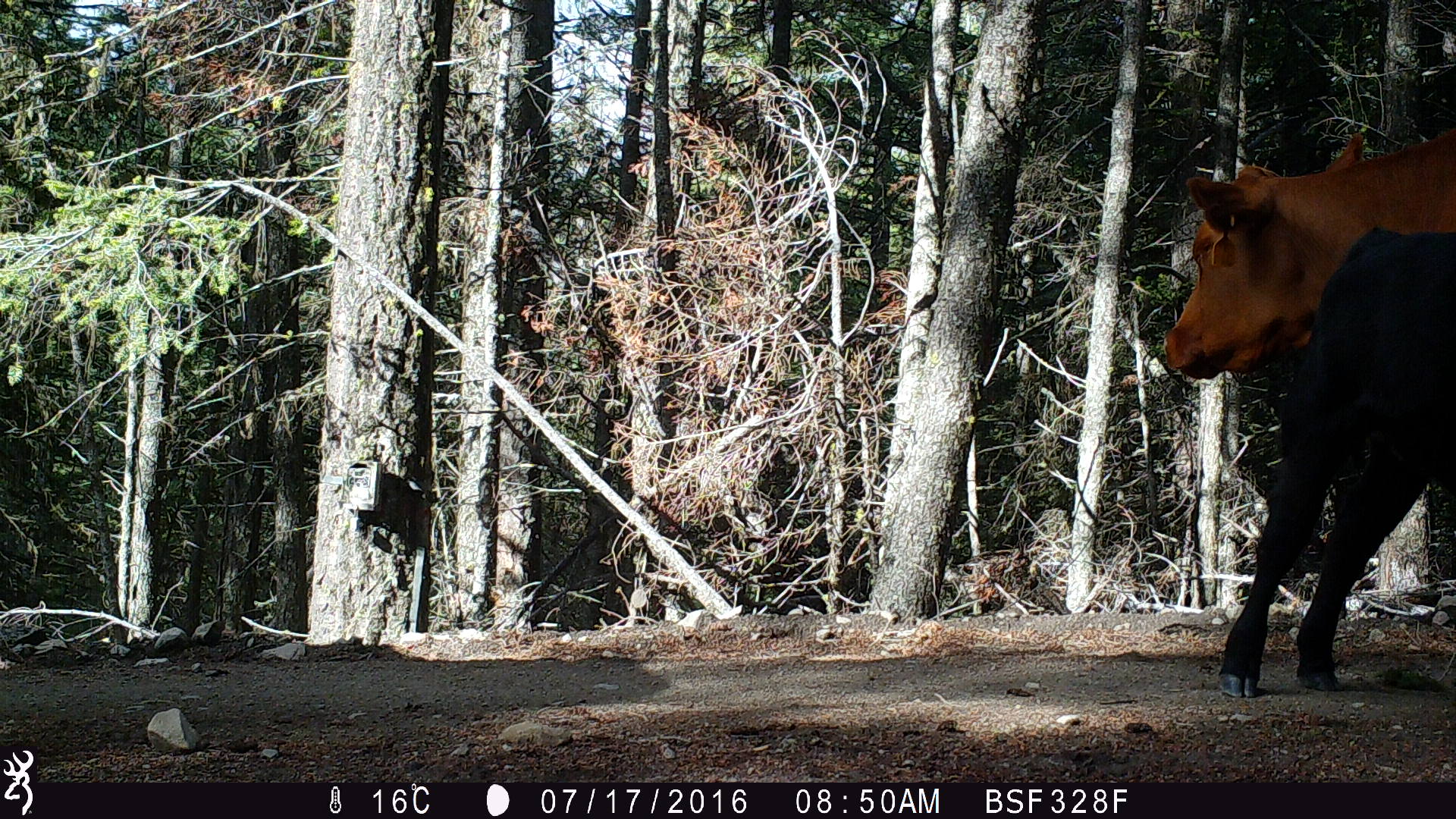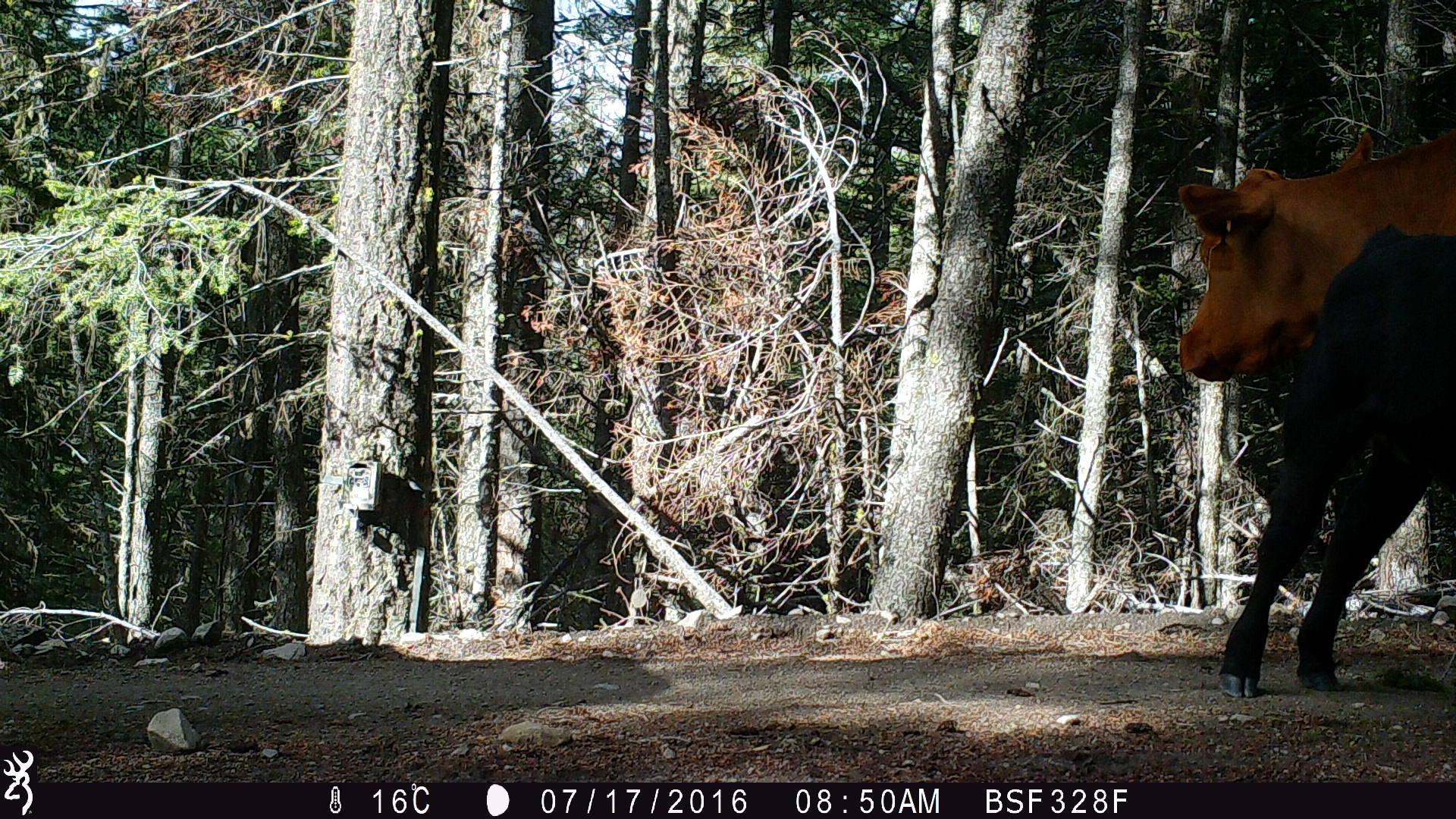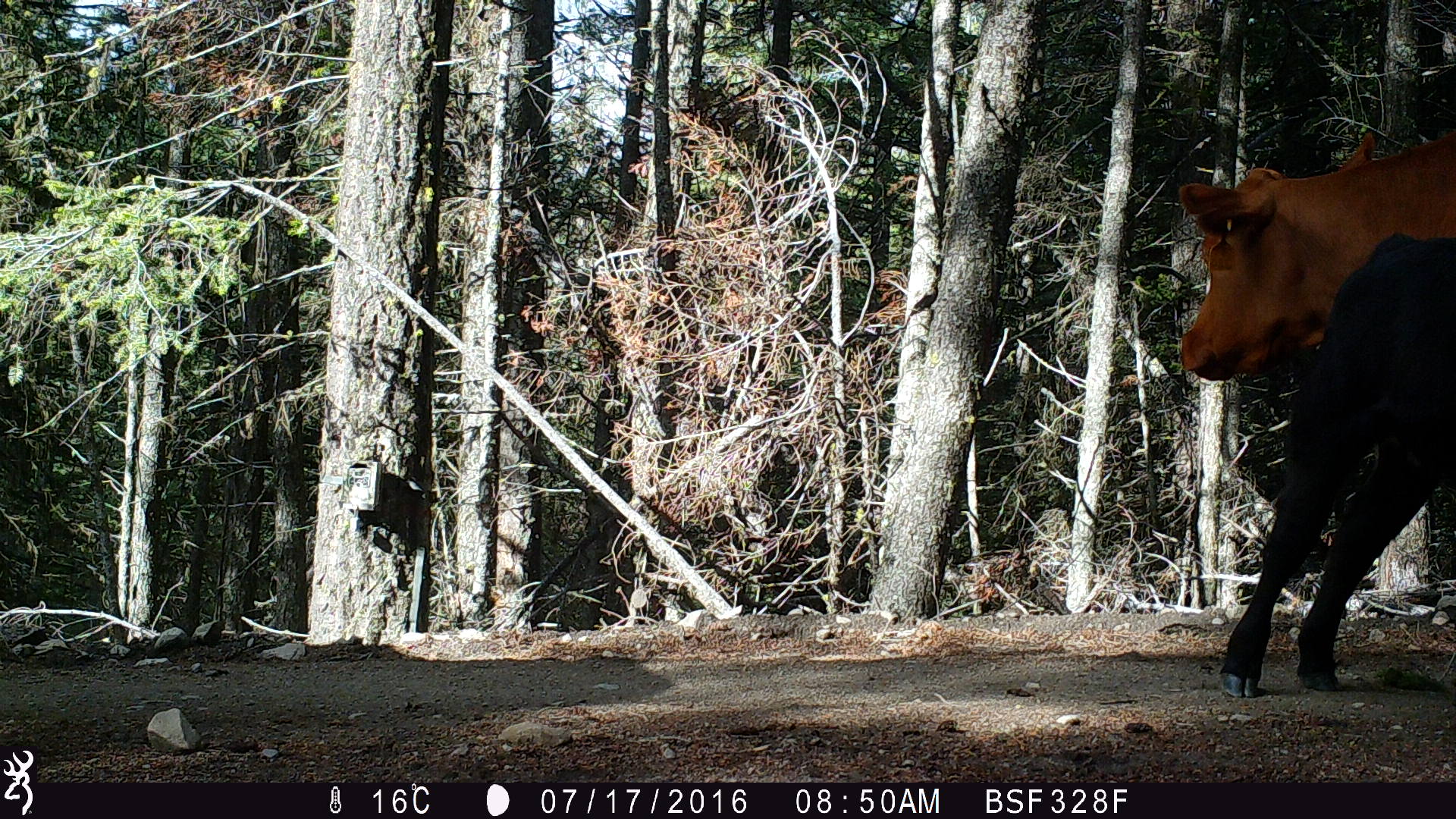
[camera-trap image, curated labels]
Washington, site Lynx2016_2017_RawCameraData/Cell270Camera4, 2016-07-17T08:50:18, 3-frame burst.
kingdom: Animalia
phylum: Chordata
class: Mammalia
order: Artiodactyla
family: Bovidae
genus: Bos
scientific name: Bos taurus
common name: domestic cattle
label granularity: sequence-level